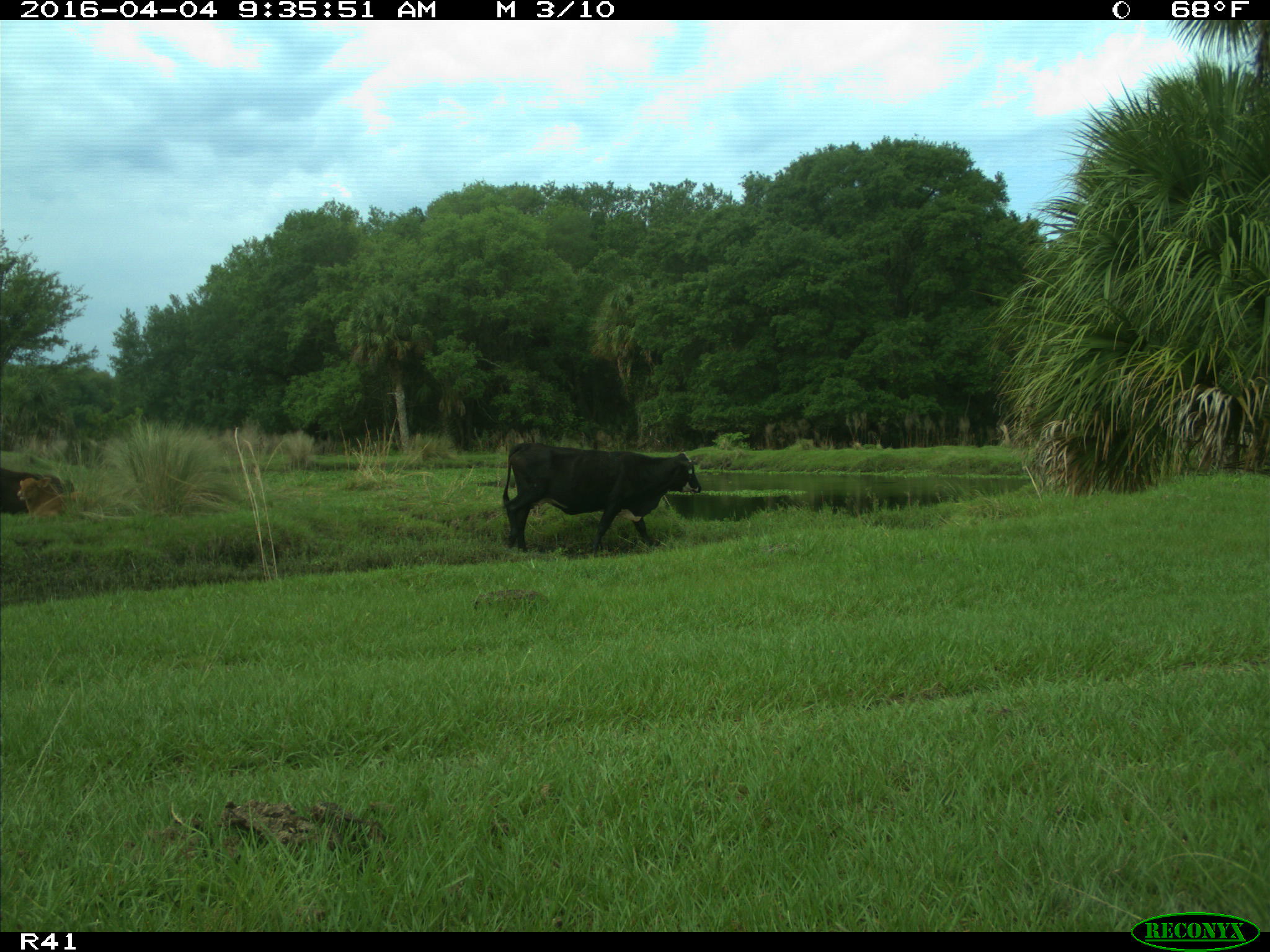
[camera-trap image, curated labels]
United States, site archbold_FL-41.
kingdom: Animalia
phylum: Chordata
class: Mammalia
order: Artiodactyla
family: Bovidae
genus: Bos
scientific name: Bos taurus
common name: domestic cow